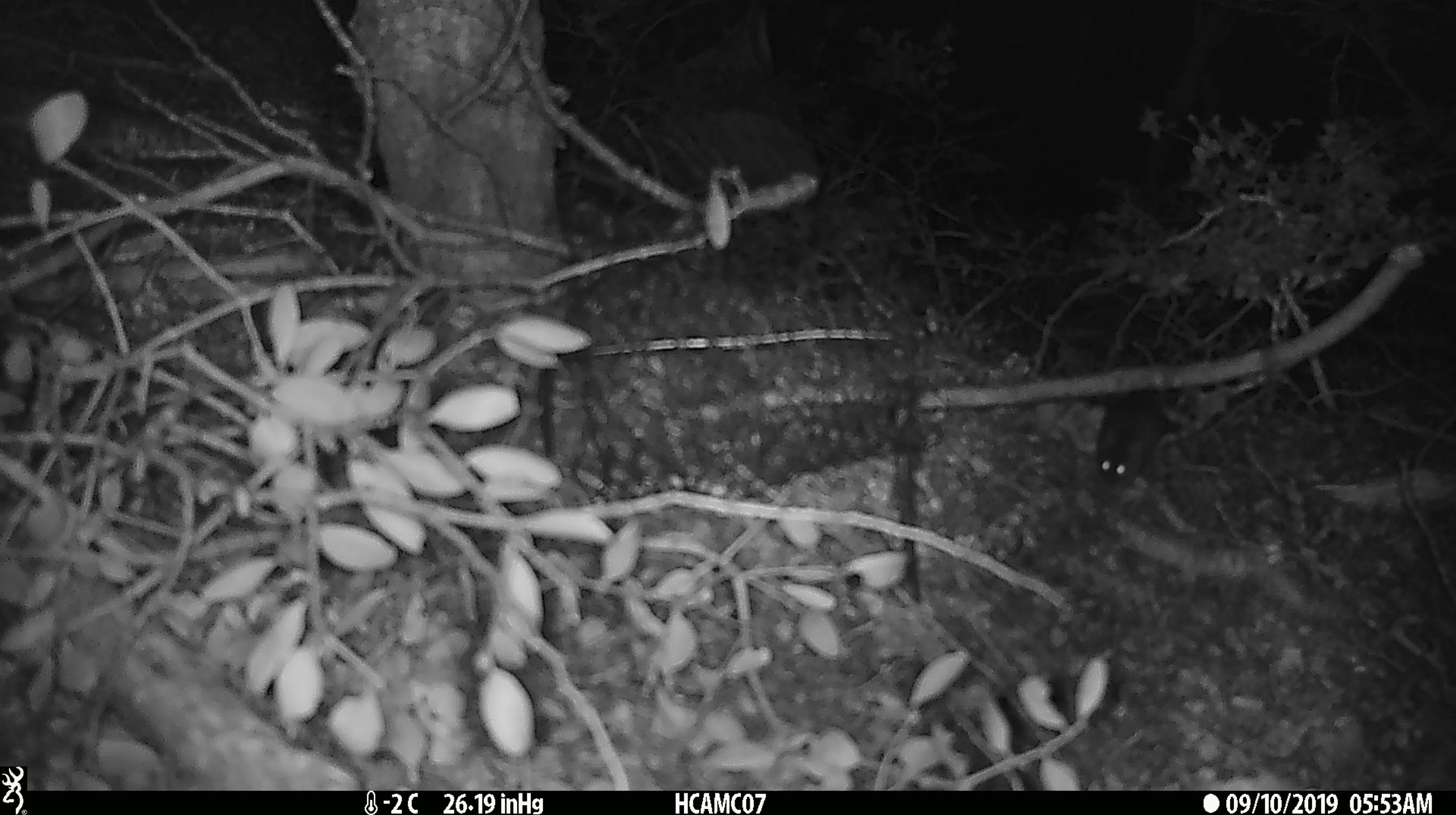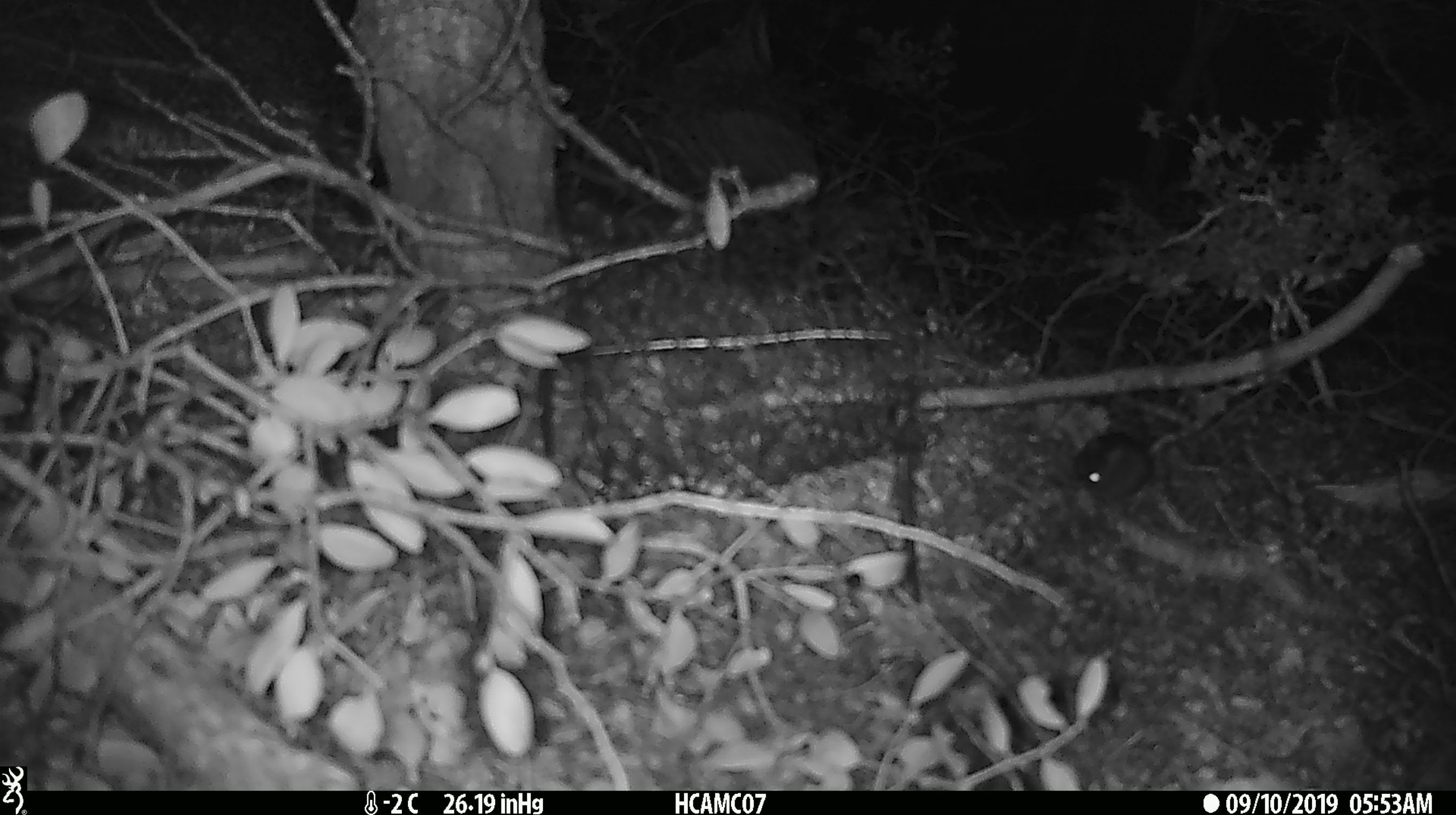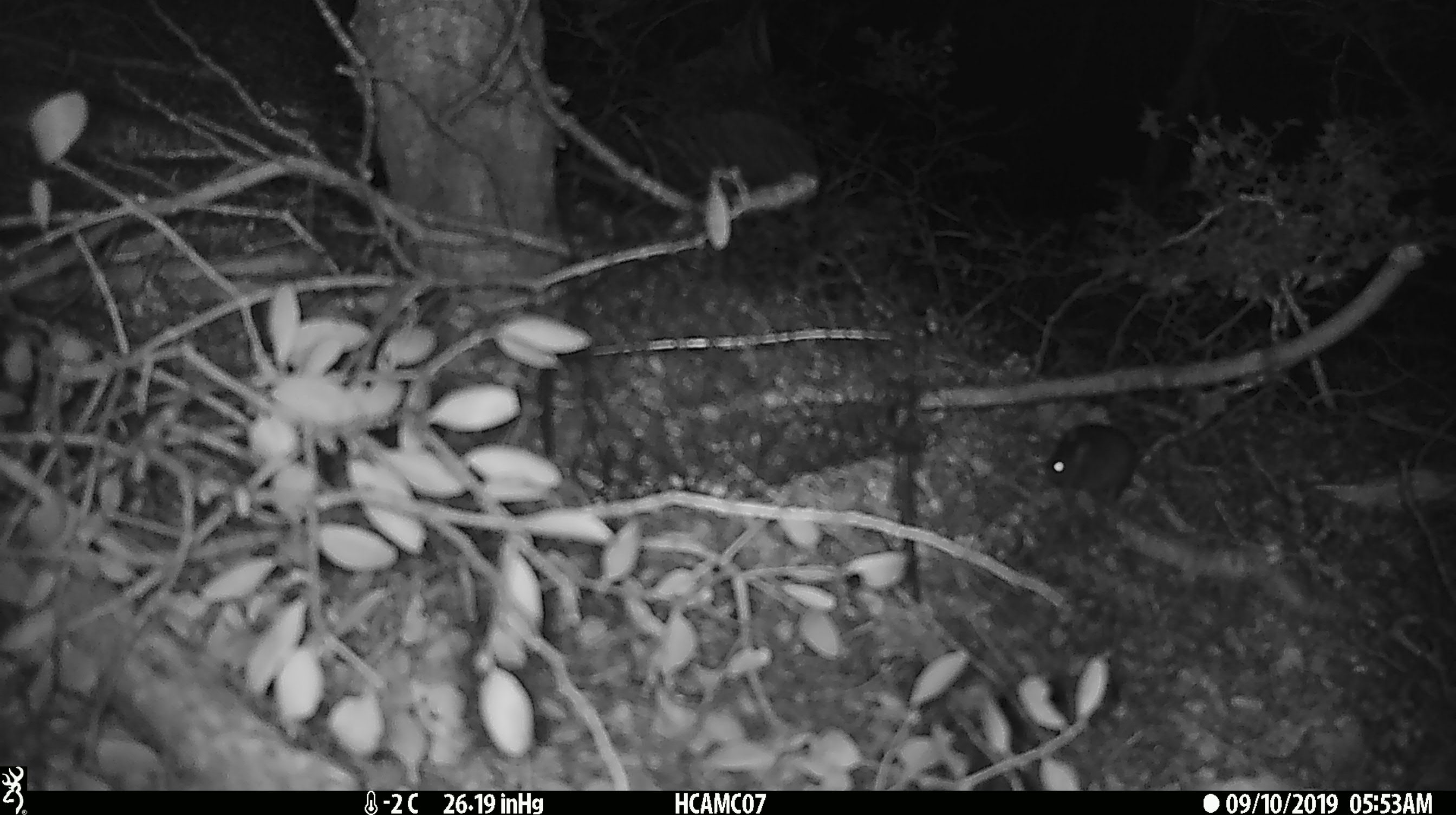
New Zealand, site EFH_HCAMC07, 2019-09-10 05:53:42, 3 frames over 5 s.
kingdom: Animalia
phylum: Chordata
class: Mammalia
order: Rodentia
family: Muridae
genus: Mus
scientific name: Mus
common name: mouse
Mouse (Mus).